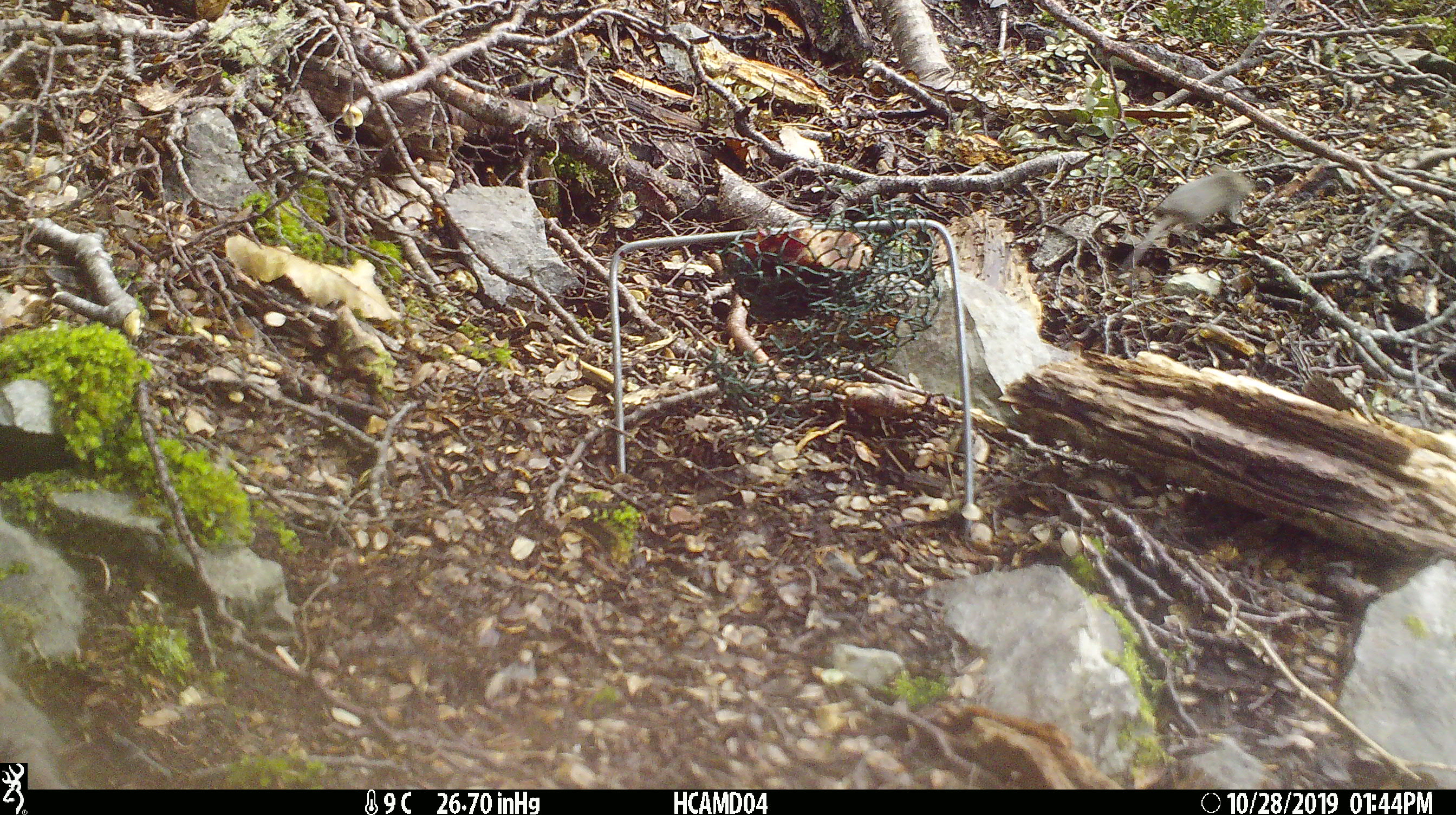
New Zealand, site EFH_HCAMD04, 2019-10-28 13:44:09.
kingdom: Animalia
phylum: Chordata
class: Mammalia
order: Rodentia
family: Muridae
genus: Mus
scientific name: Mus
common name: mouse